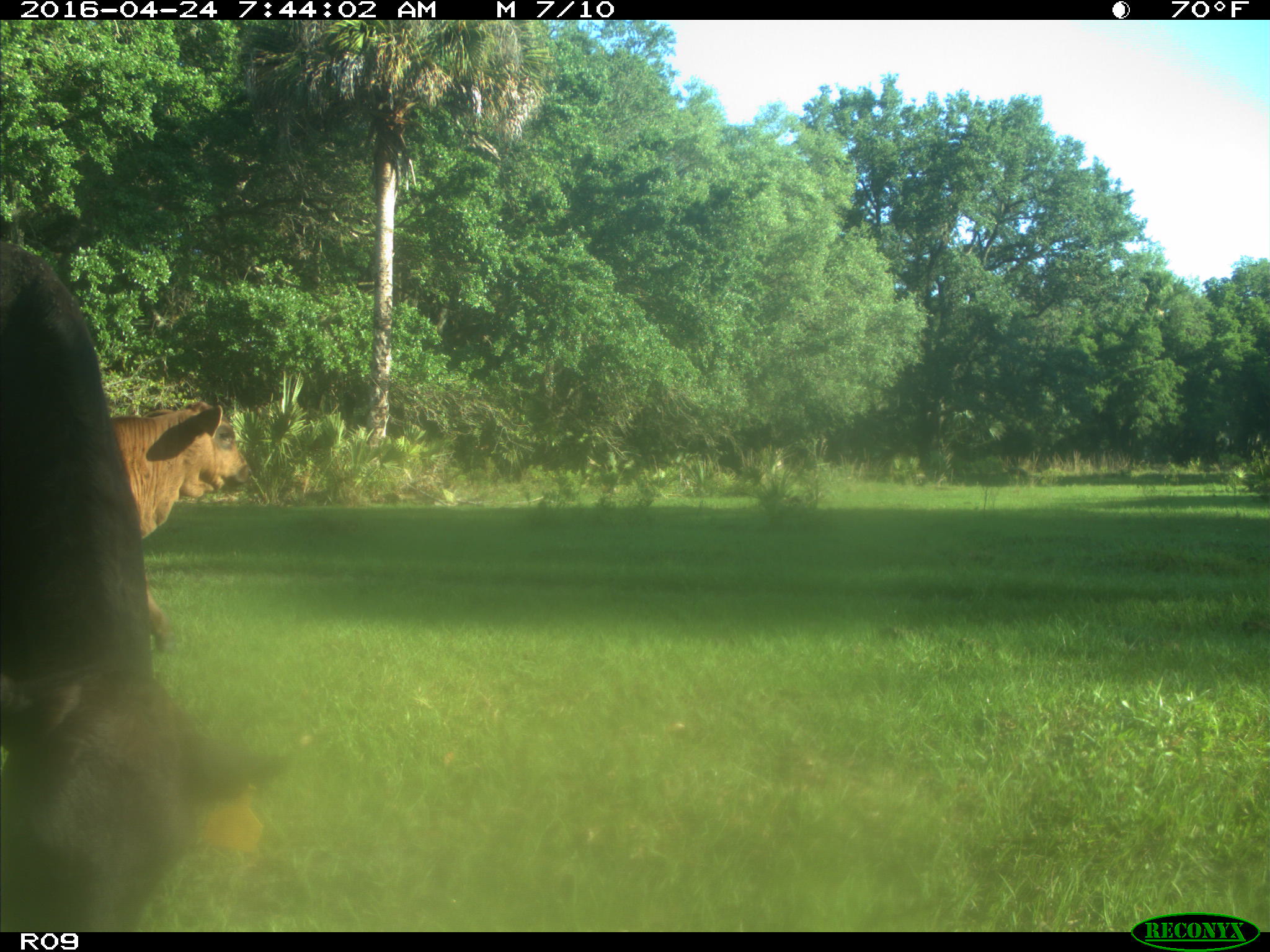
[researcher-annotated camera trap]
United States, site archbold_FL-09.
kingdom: Animalia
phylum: Chordata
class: Mammalia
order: Artiodactyla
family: Bovidae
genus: Bos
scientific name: Bos taurus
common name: domestic cow